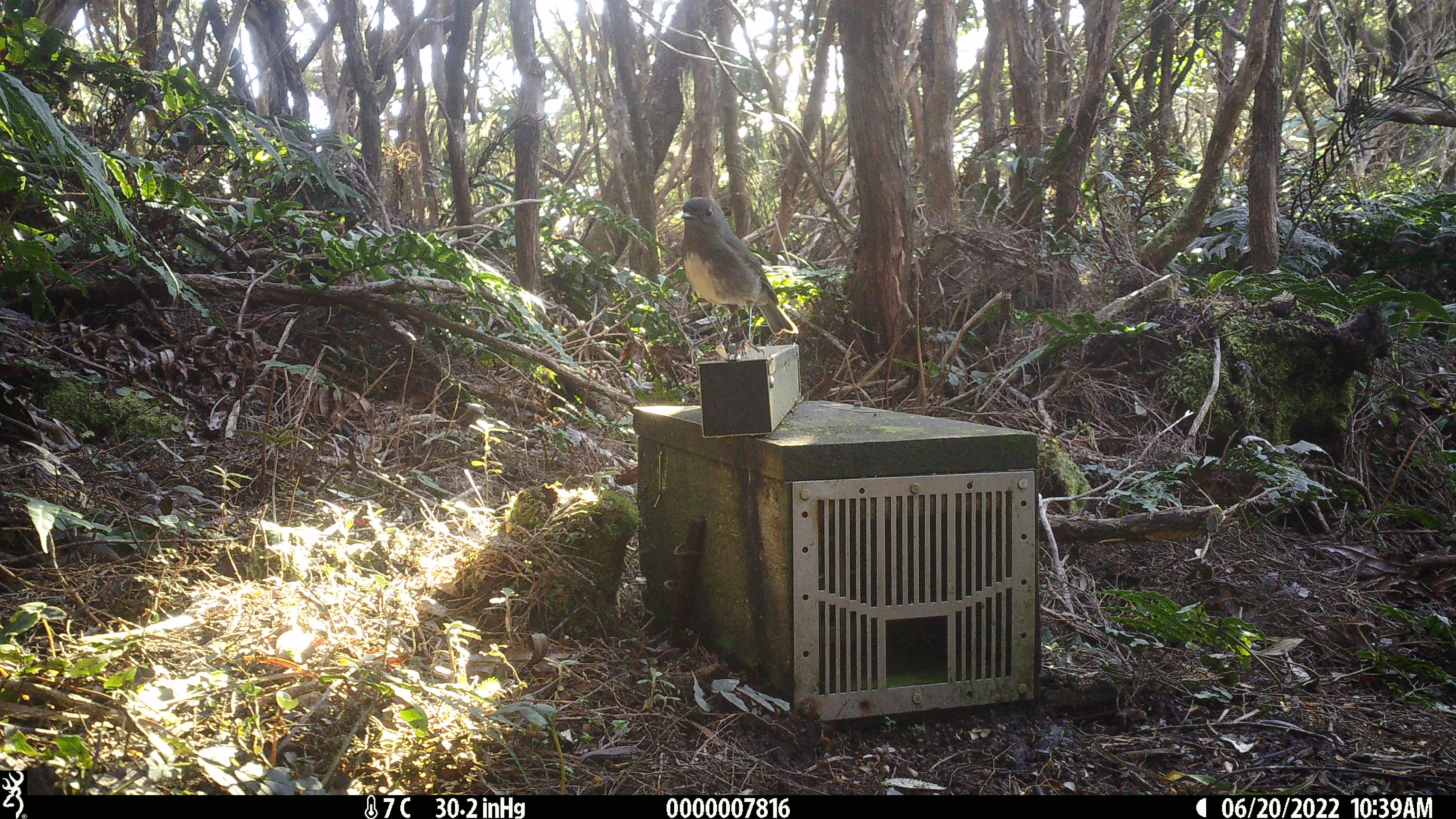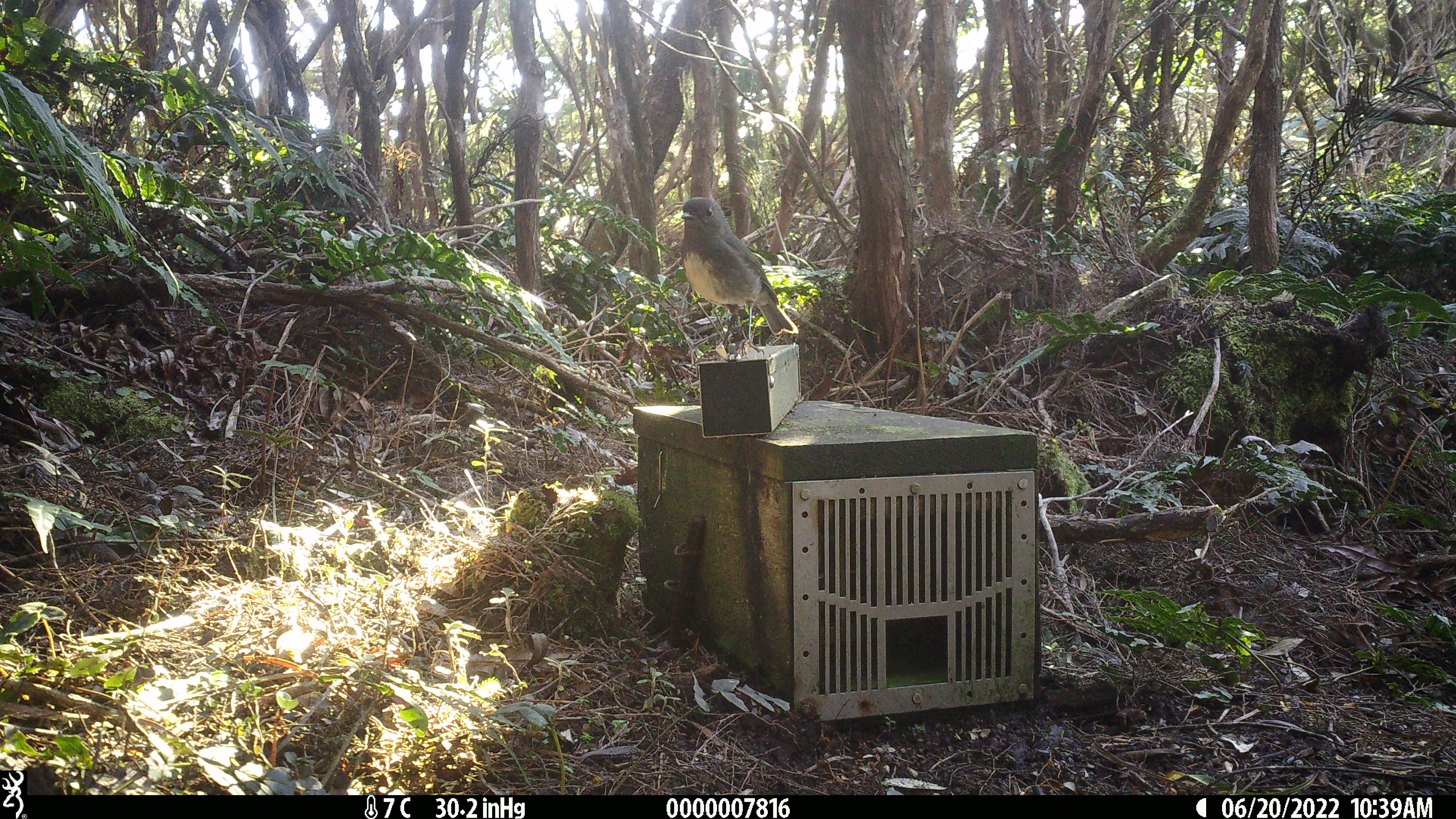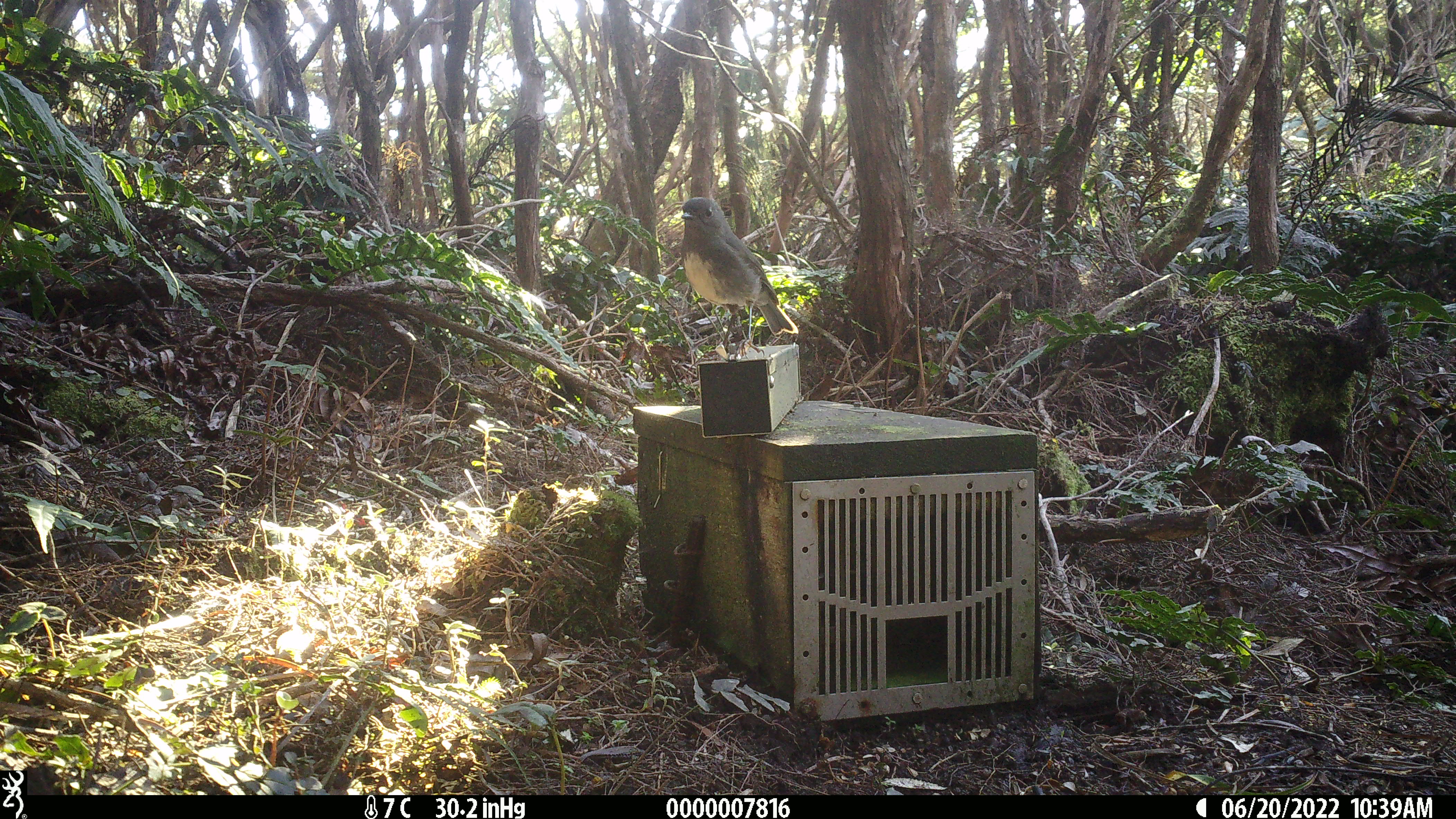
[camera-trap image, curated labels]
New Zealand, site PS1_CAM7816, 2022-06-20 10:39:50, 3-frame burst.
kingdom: Animalia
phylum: Chordata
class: Aves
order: Passeriformes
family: Petroicidae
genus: Petroica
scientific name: Petroica australis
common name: new zealand robin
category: robin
Robin (new zealand robin) (Petroica australis).